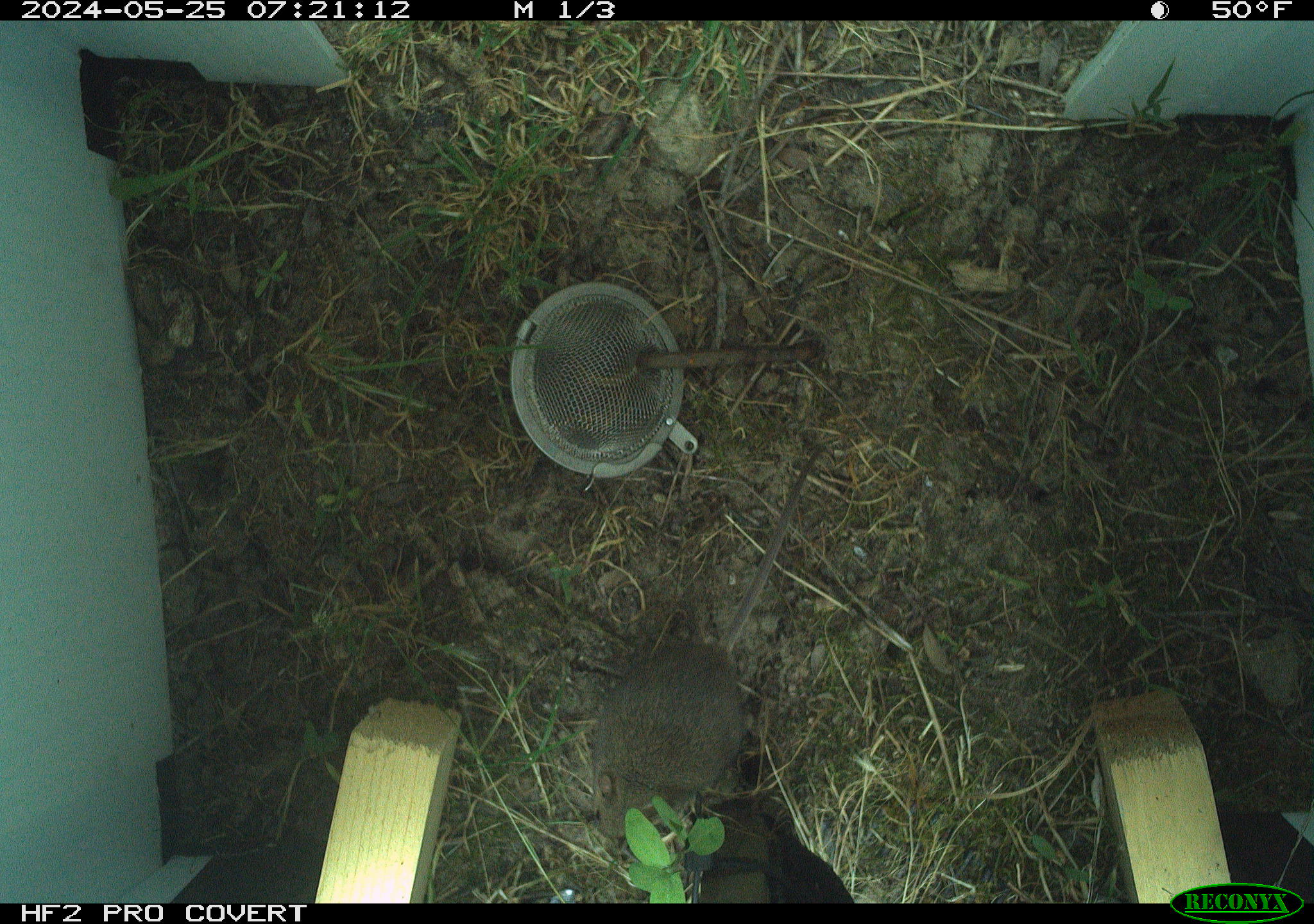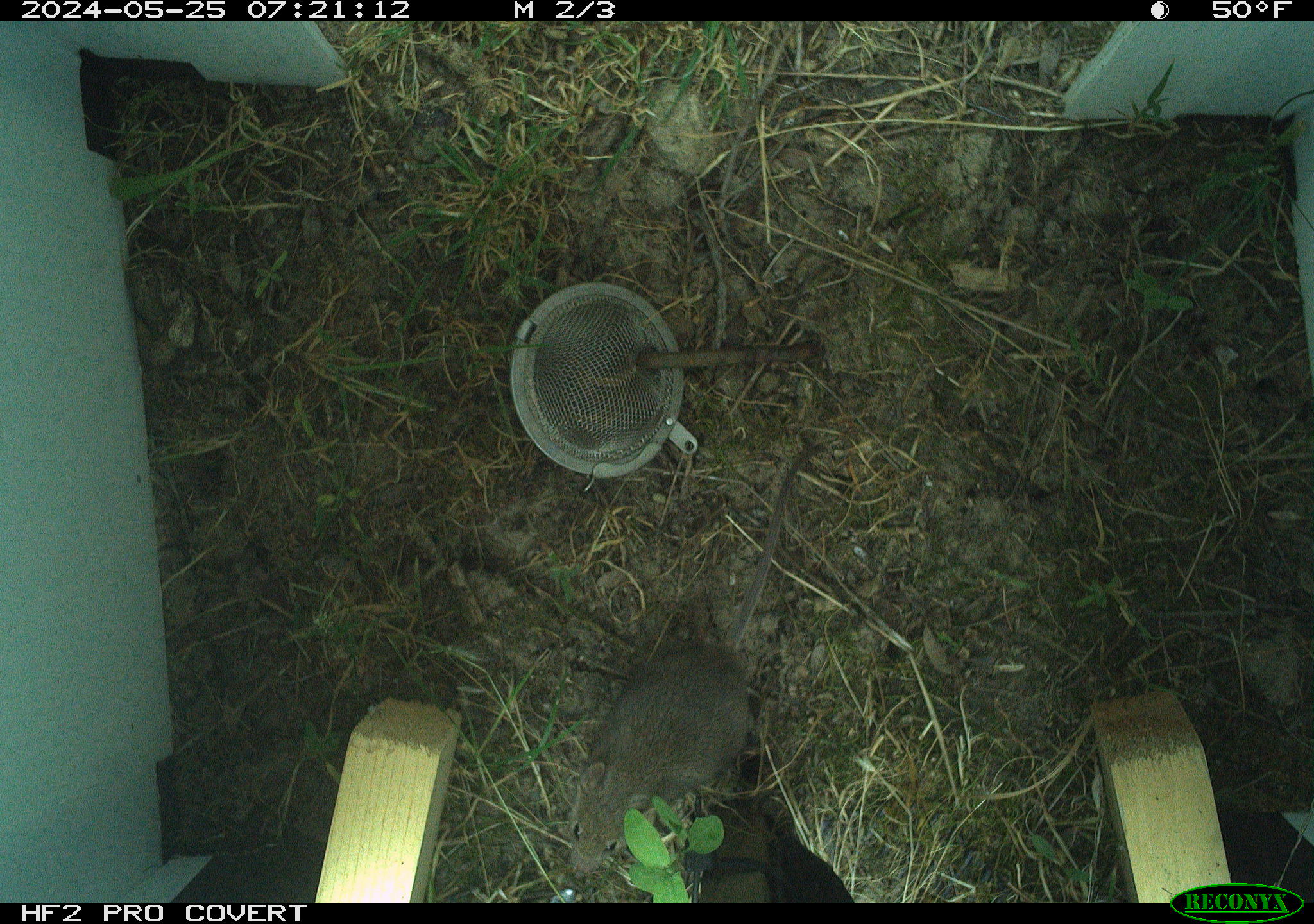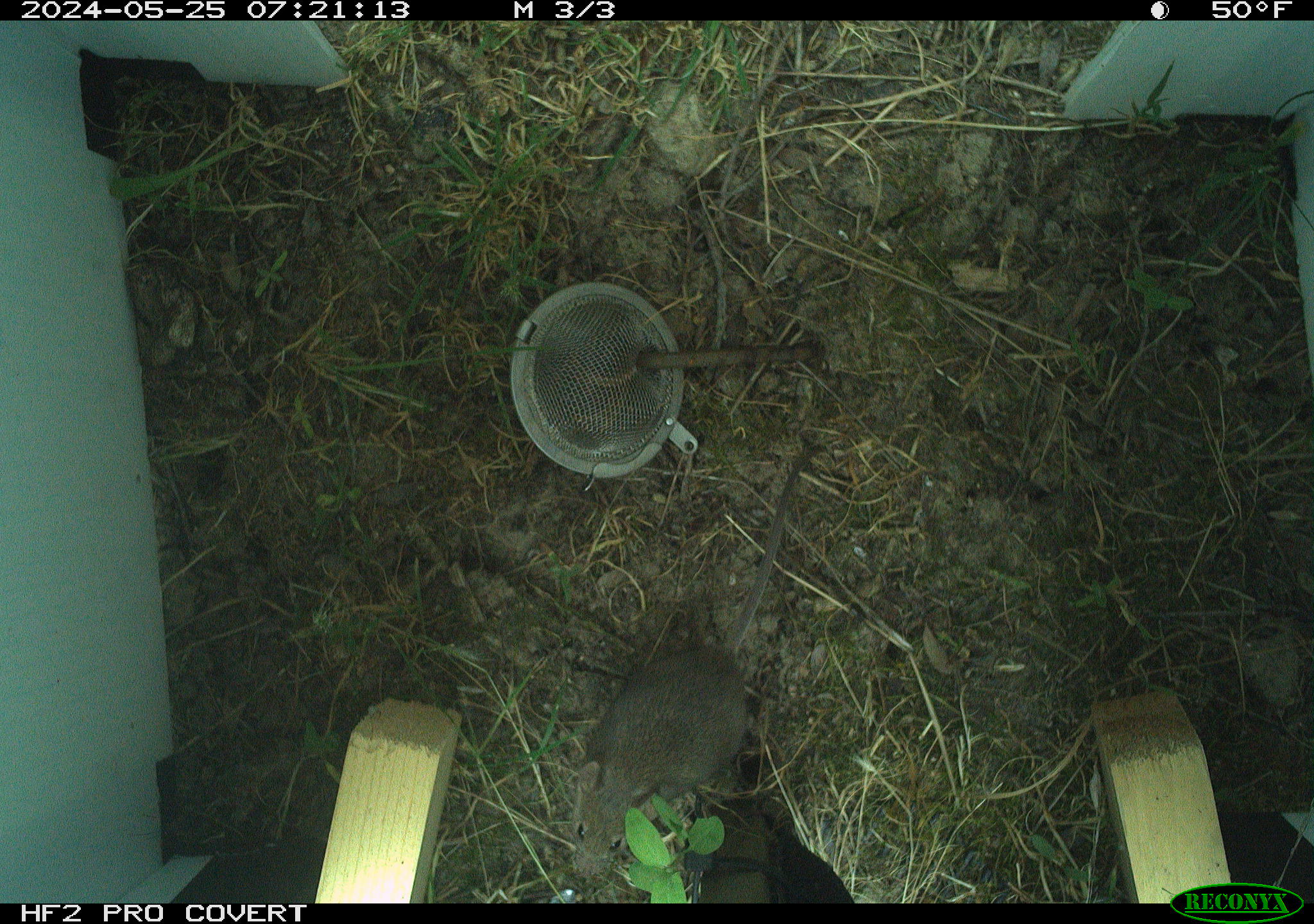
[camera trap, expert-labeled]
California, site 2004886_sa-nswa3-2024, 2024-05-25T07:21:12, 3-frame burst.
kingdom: Animalia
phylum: Chordata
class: Mammalia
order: Rodentia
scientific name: Rodentia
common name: rodent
Rodent (Rodentia).